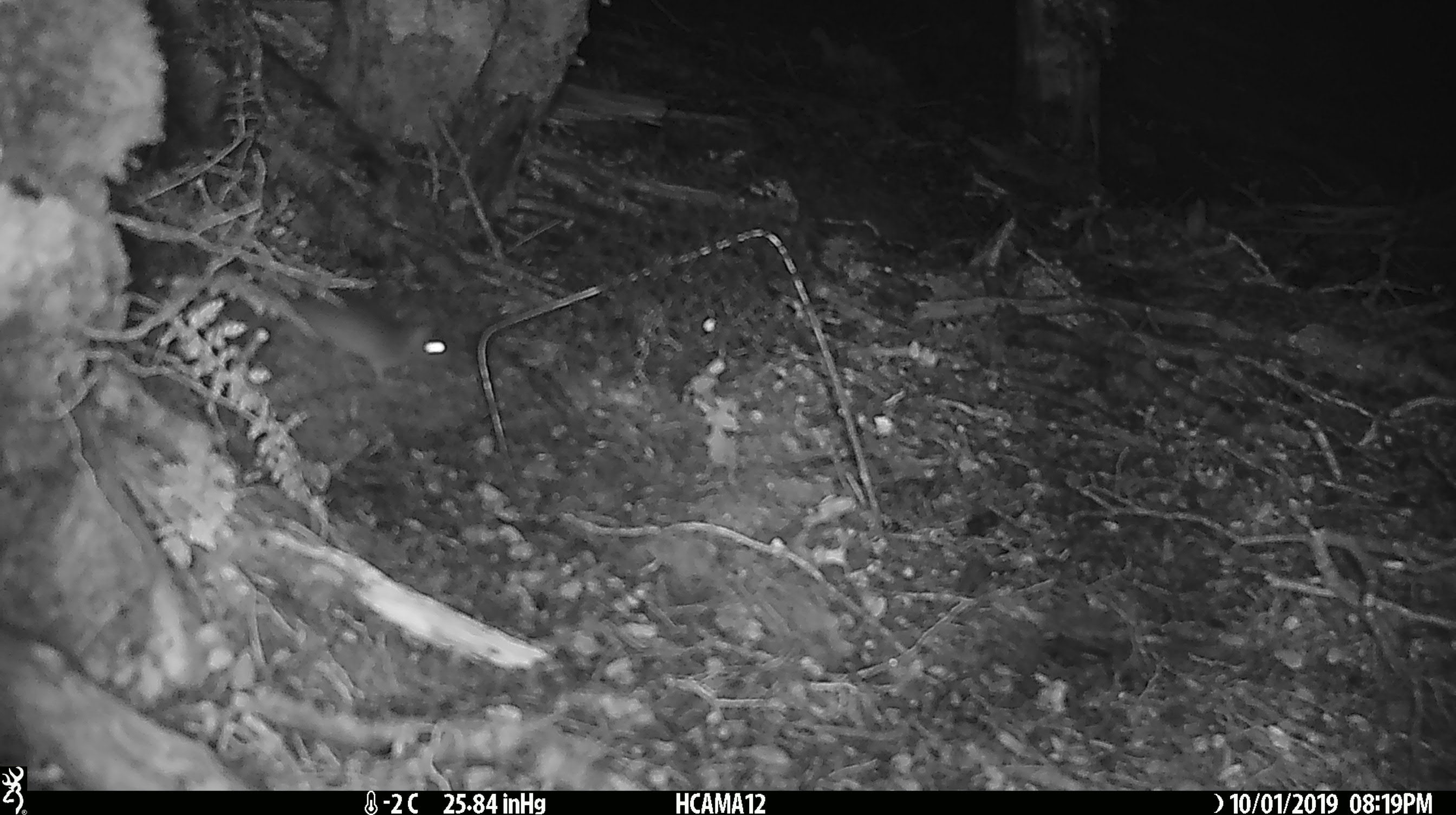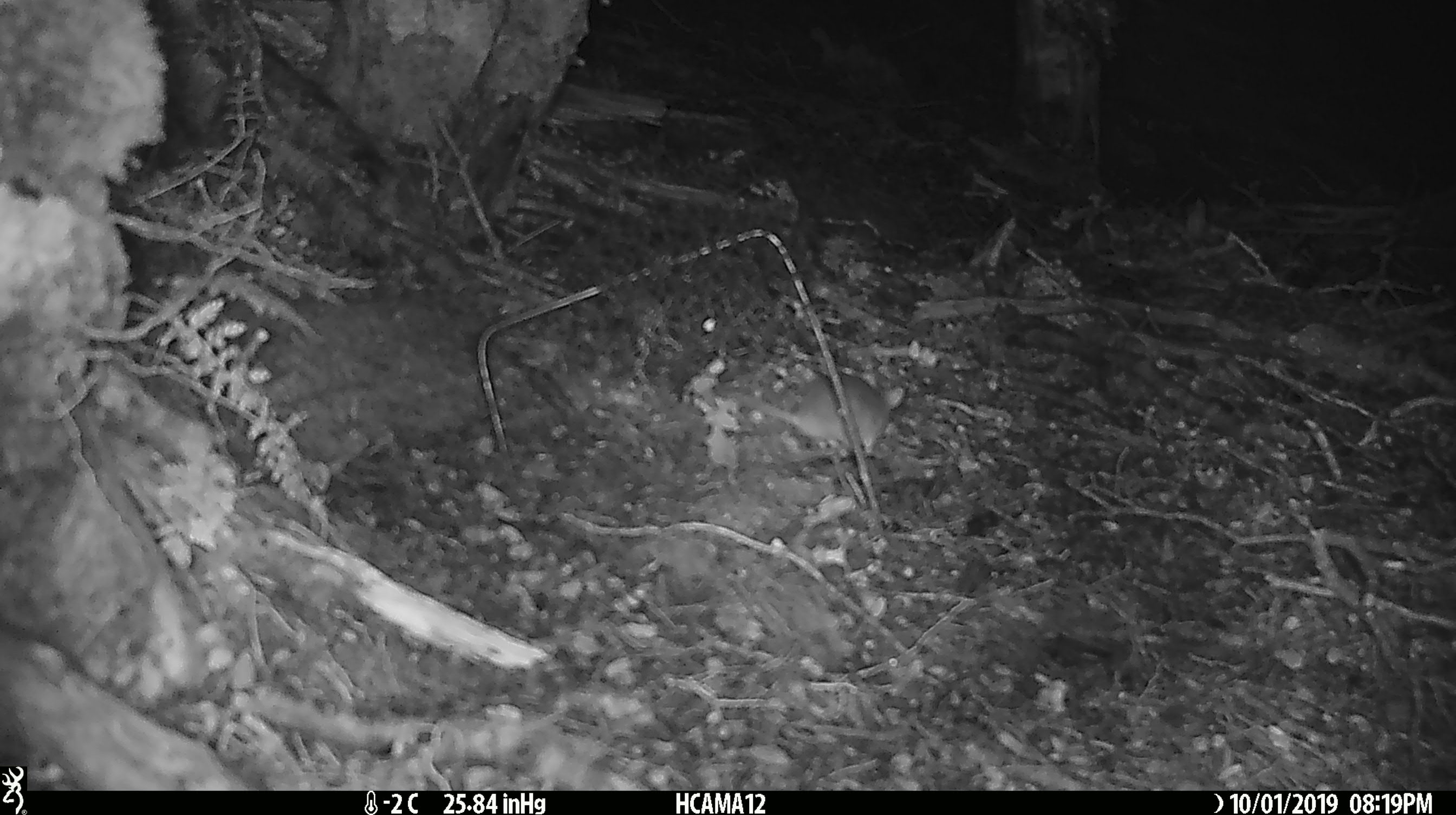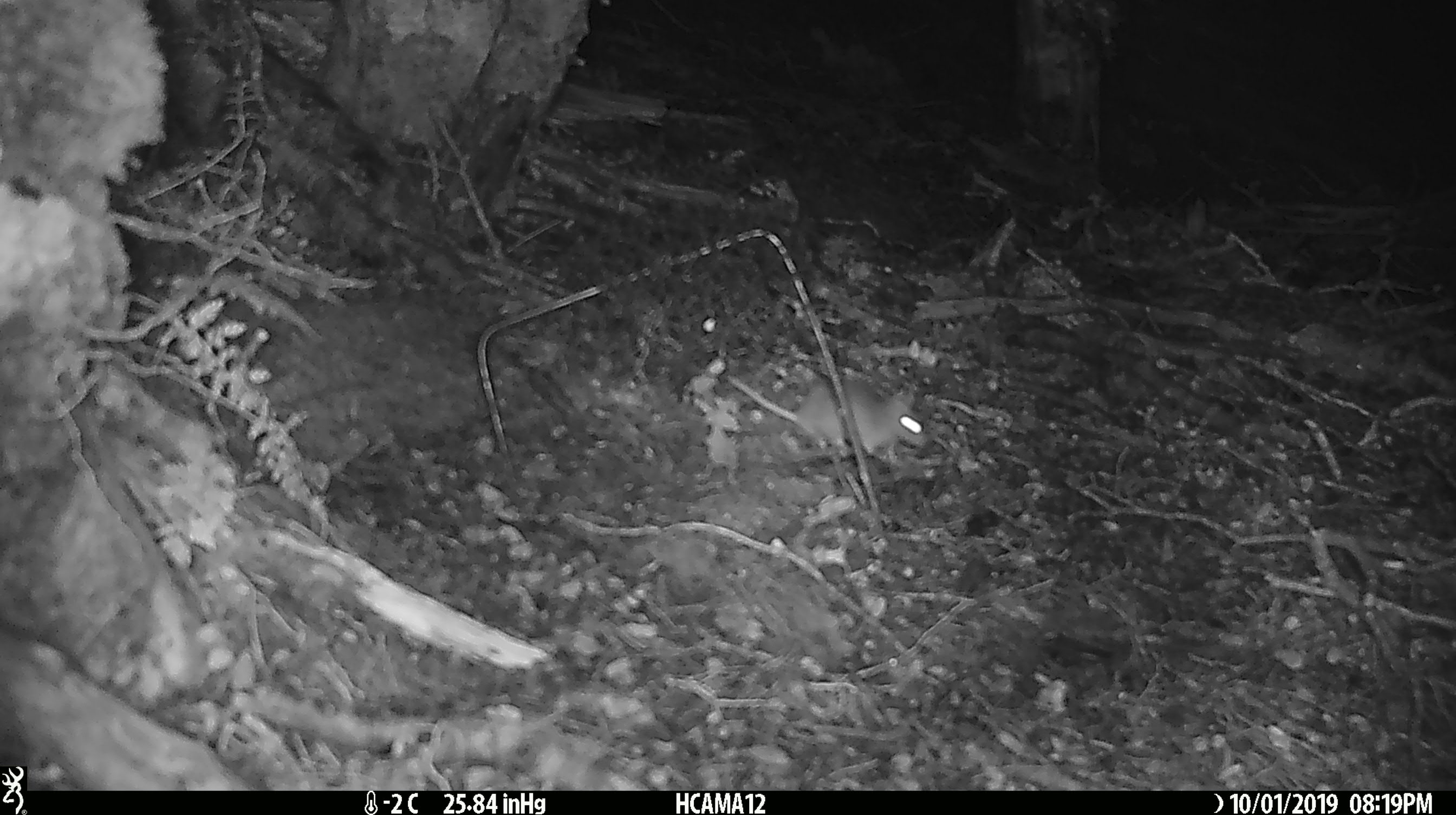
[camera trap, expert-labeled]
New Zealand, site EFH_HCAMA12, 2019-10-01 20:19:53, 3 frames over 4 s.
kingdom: Animalia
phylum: Chordata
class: Mammalia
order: Rodentia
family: Muridae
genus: Mus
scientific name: Mus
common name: mouse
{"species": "mouse (Mus)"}